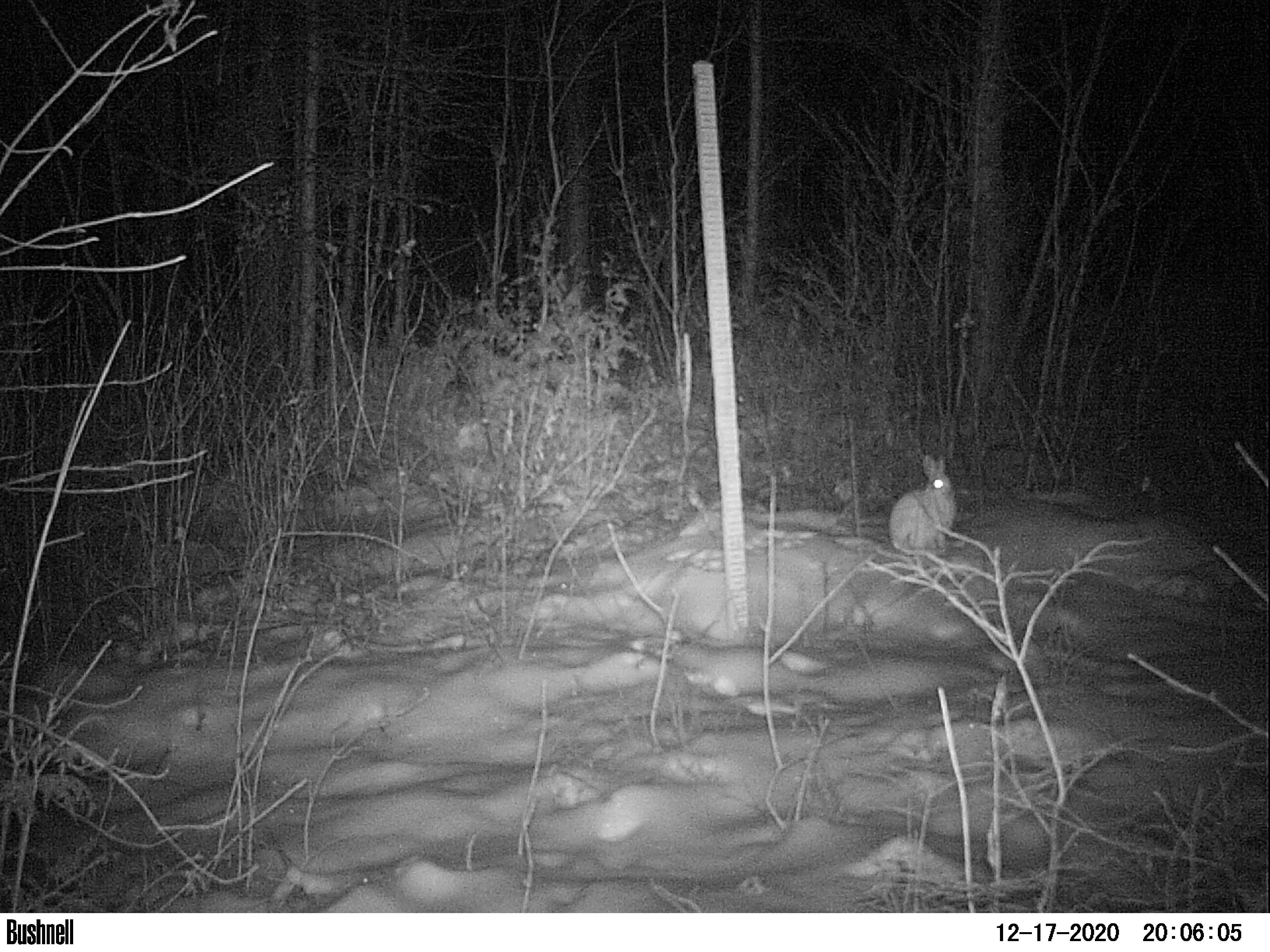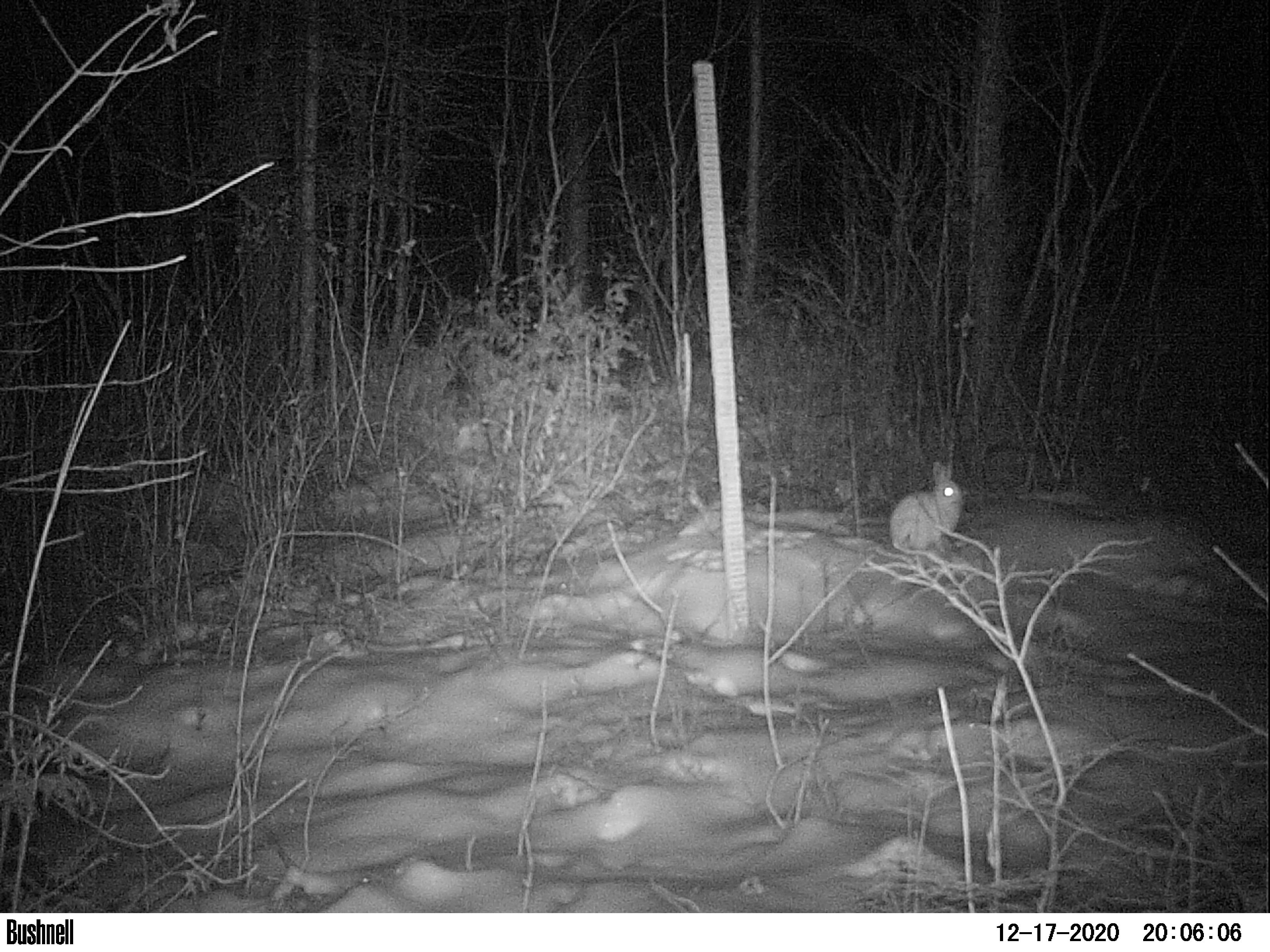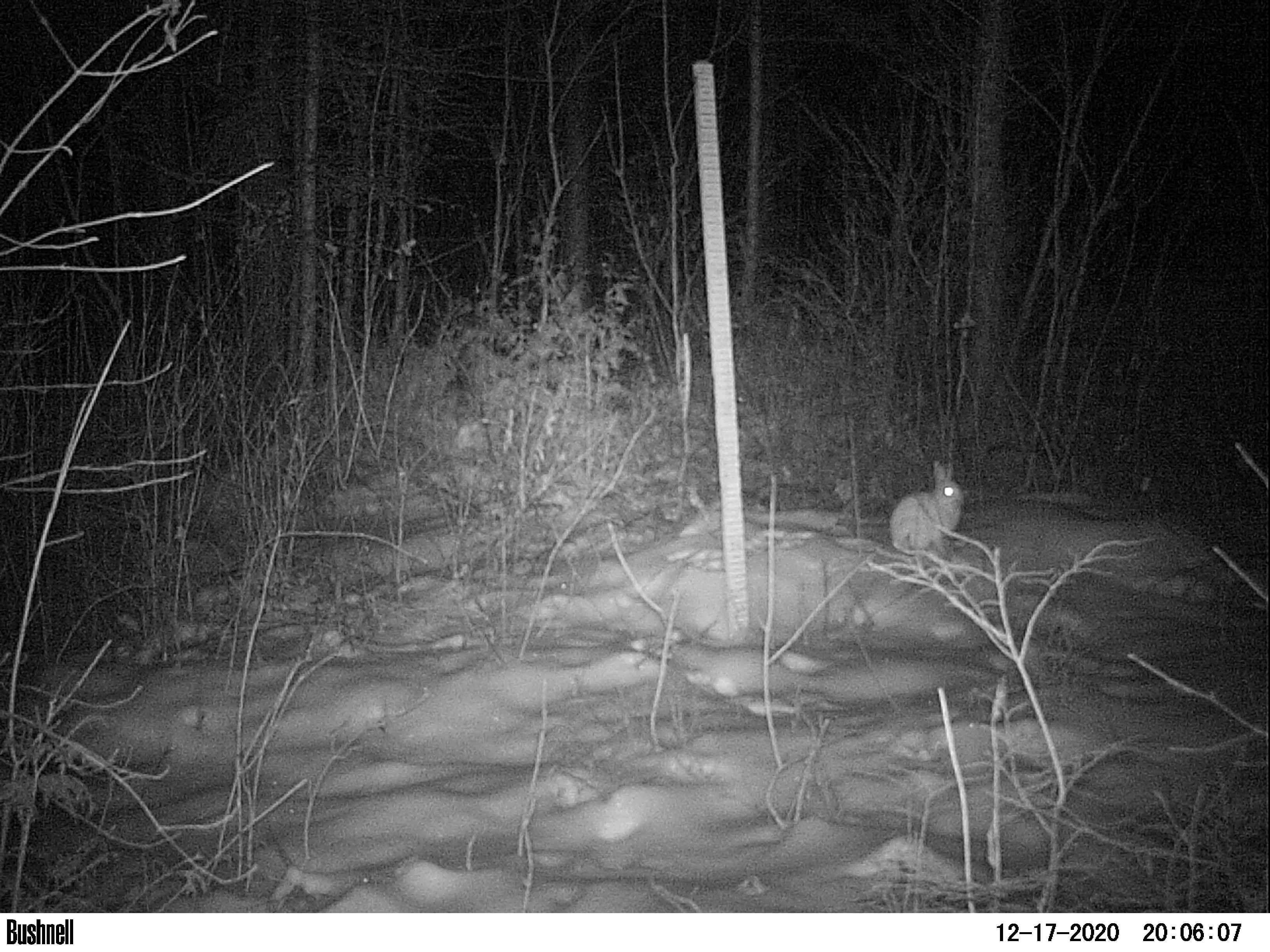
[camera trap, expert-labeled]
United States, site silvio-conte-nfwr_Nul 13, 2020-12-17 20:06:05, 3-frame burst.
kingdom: Animalia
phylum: Chordata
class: Mammalia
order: Lagomorpha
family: Leporidae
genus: Lepus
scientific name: Lepus americanus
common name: snowshoe hare